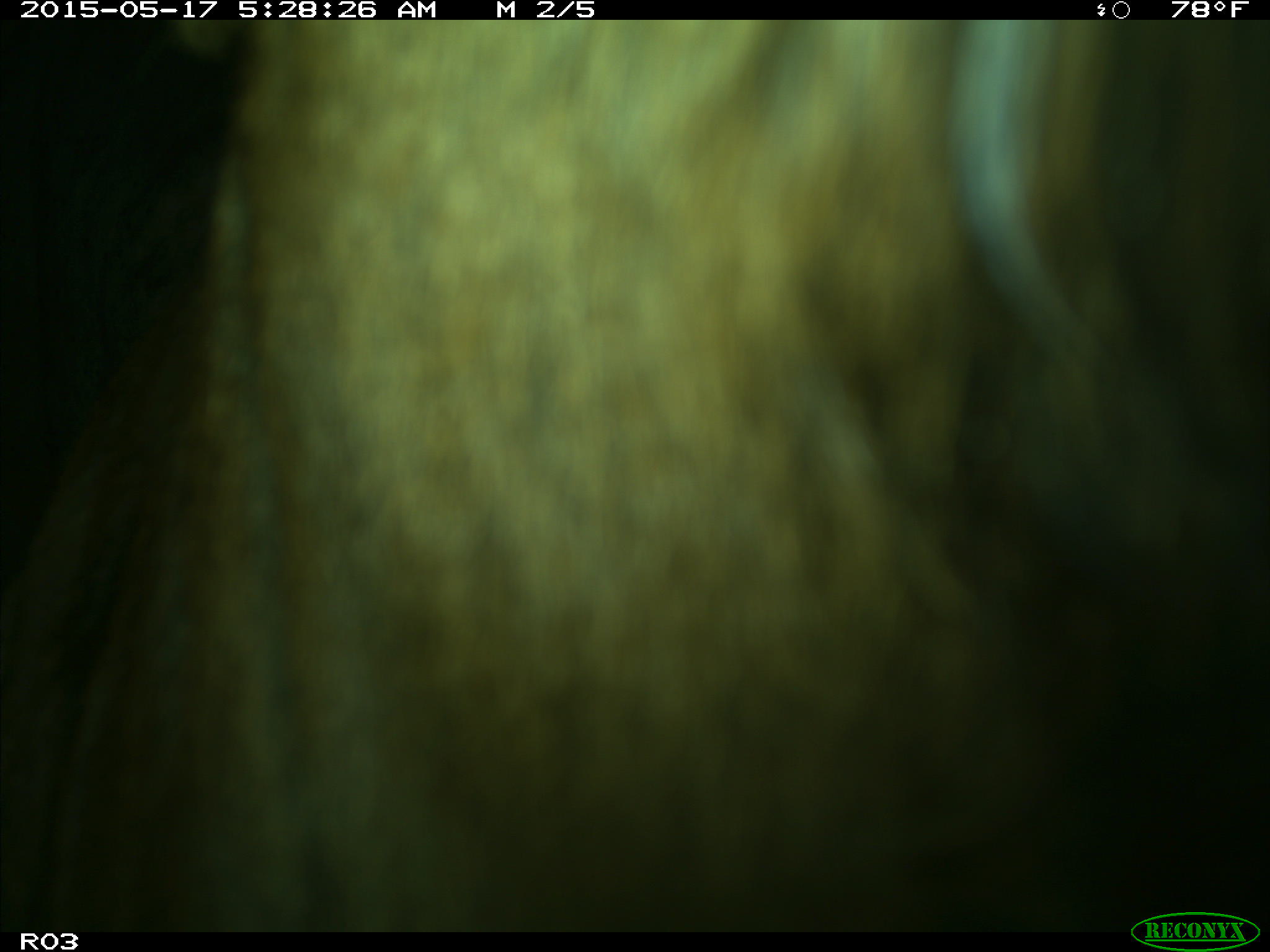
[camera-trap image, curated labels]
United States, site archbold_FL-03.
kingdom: Animalia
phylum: Chordata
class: Mammalia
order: Artiodactyla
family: Bovidae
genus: Bos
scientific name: Bos taurus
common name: domestic cow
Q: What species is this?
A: Bos taurus (domestic cow).